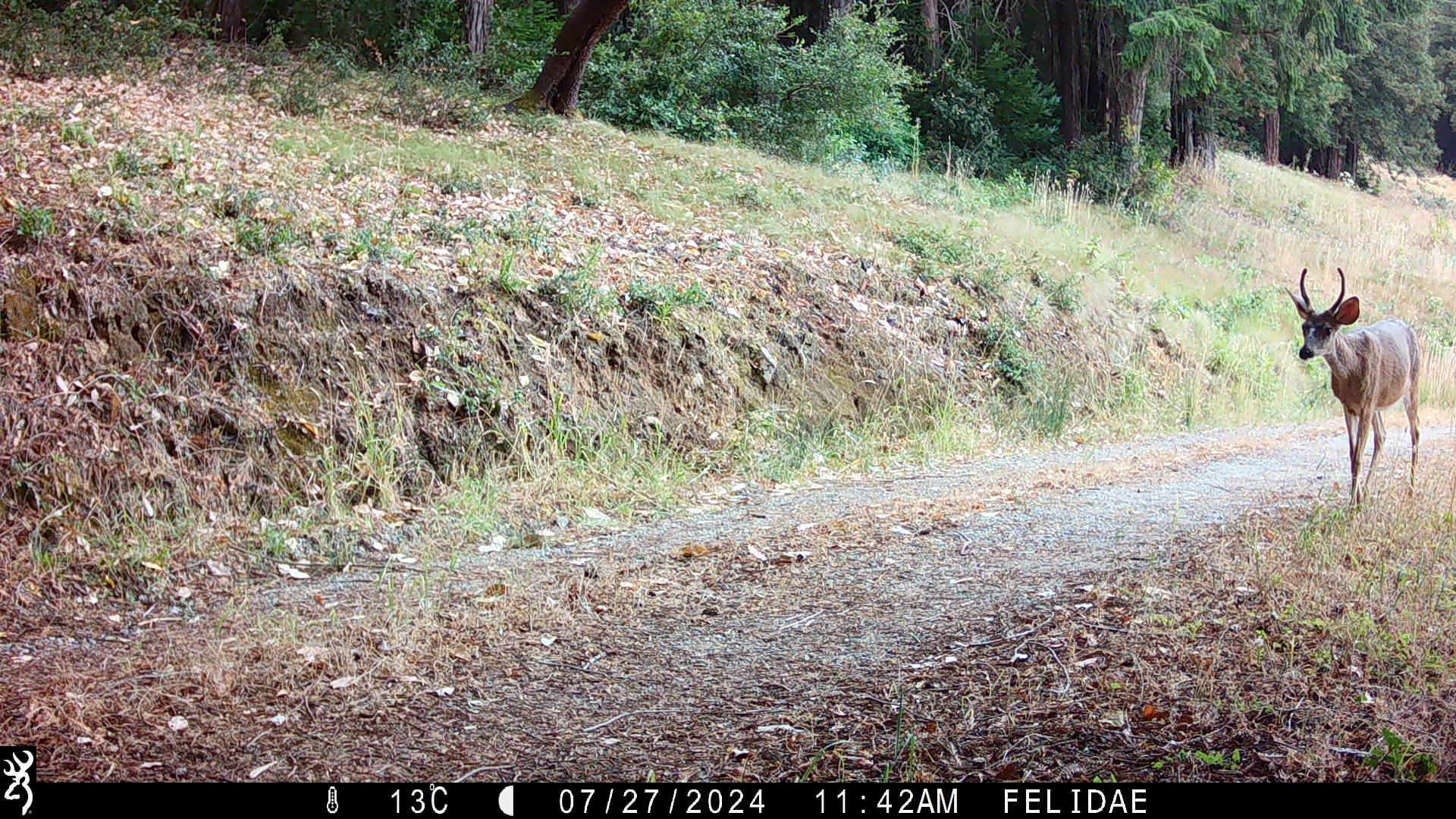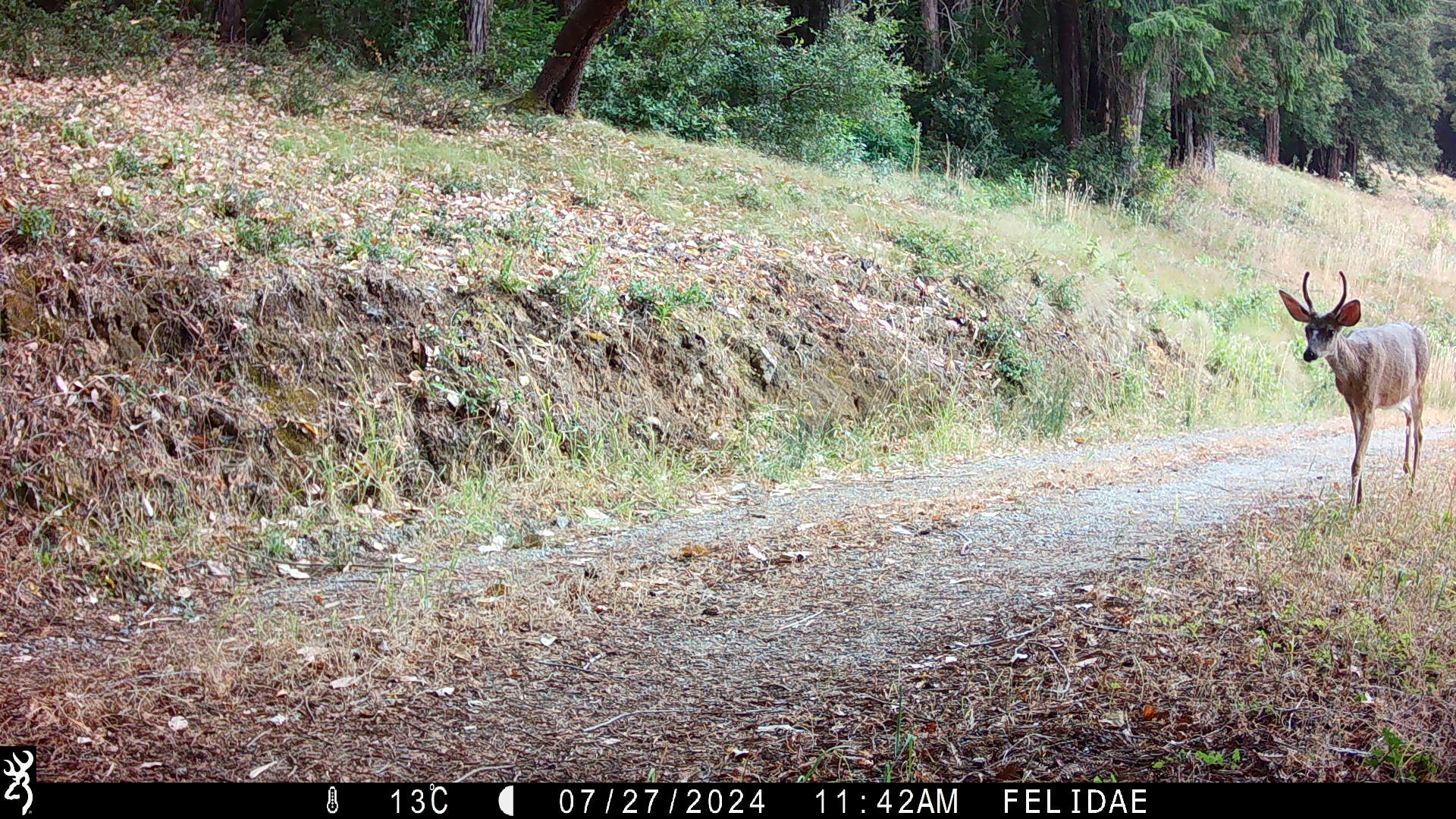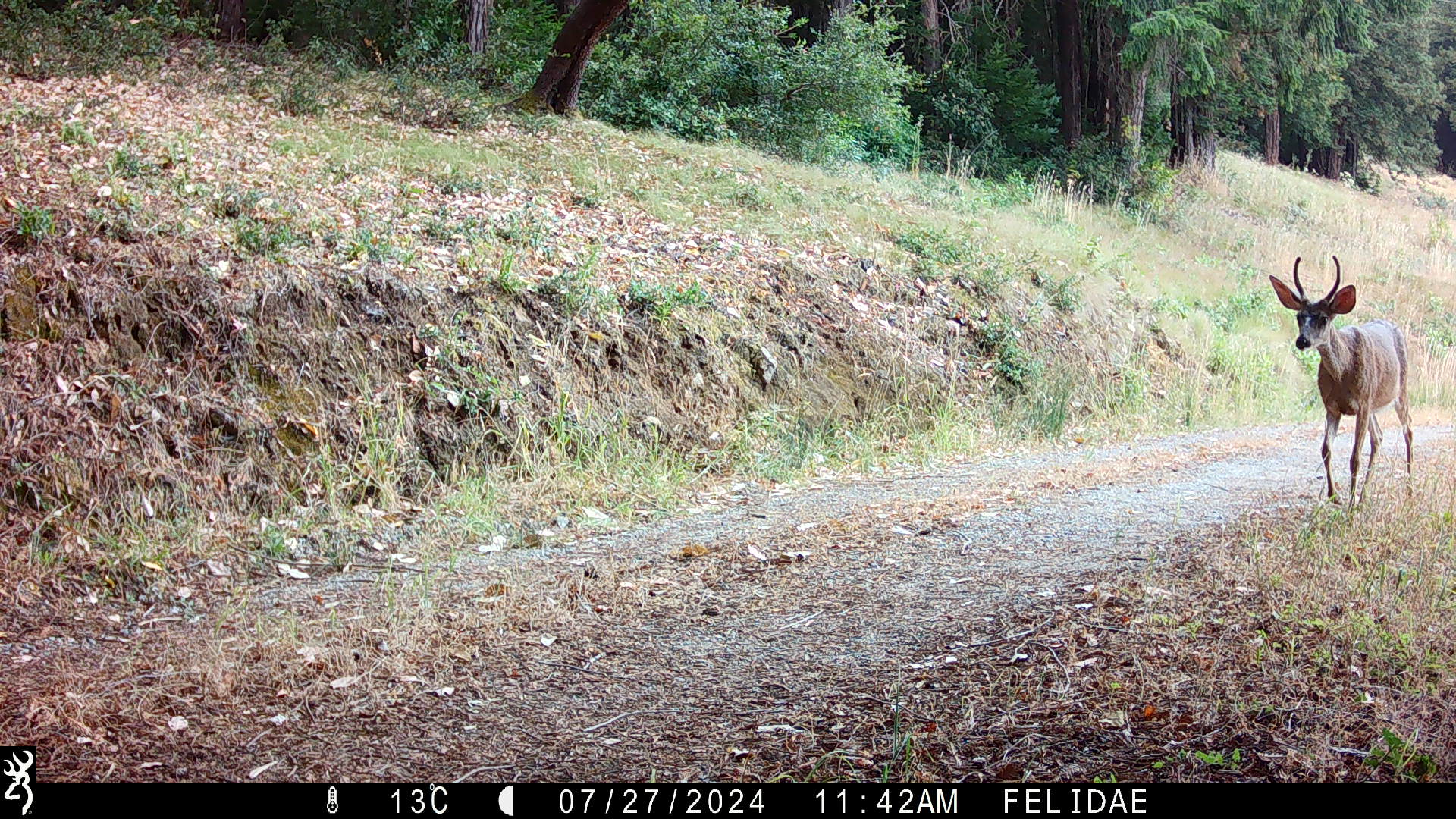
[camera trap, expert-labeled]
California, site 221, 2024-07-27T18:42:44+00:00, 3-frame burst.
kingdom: Animalia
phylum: Chordata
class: Mammalia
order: Artiodactyla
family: Cervidae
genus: Odocoileus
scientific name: Odocoileus hemionus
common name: mule deer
Mule deer (Odocoileus hemionus).